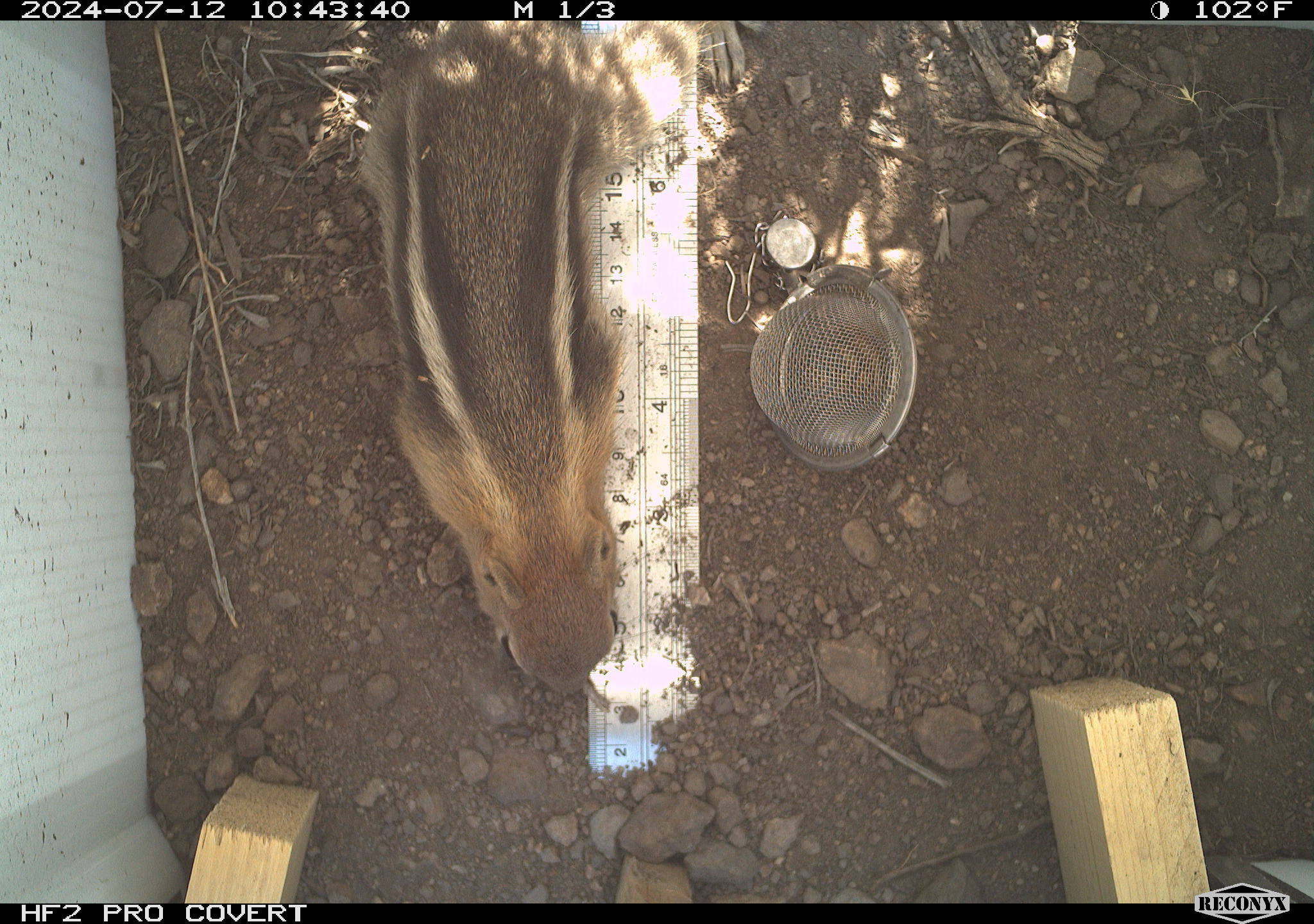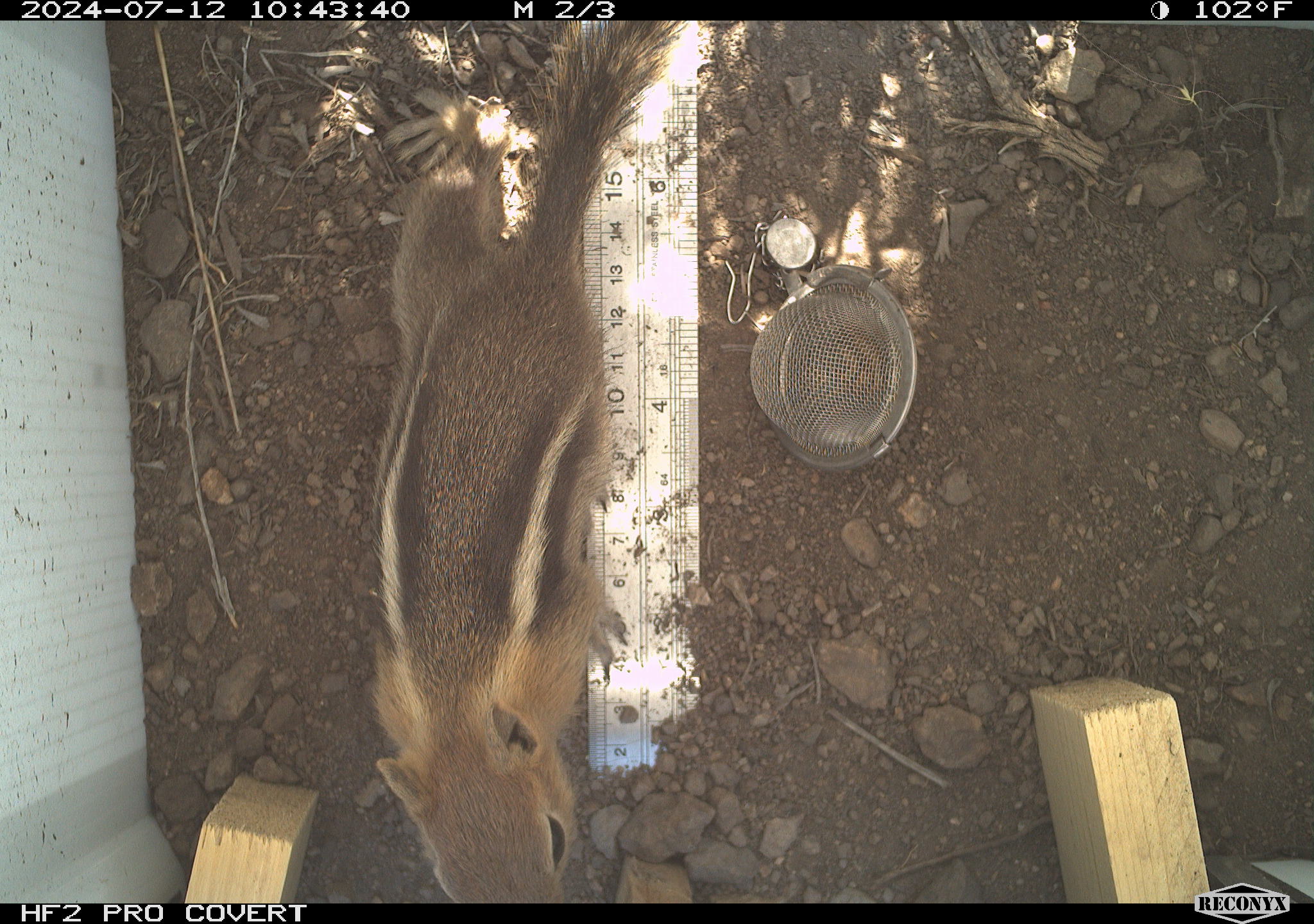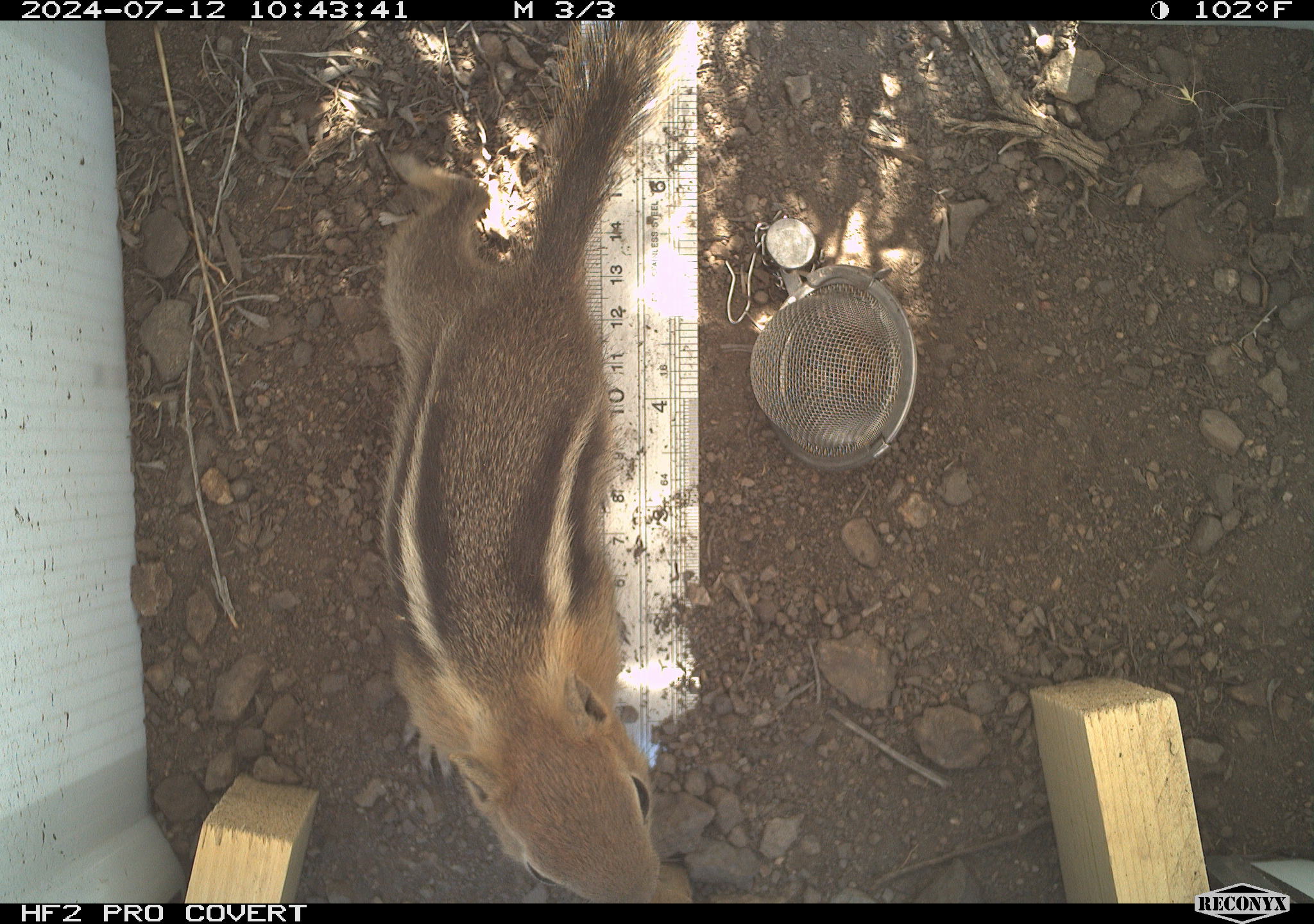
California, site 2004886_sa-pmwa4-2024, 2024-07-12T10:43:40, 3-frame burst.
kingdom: Animalia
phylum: Chordata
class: Mammalia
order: Rodentia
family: Sciuridae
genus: Callospermophilus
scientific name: Callospermophilus lateralis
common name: golden mantled ground squirrel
Golden mantled ground squirrel (Callospermophilus lateralis).